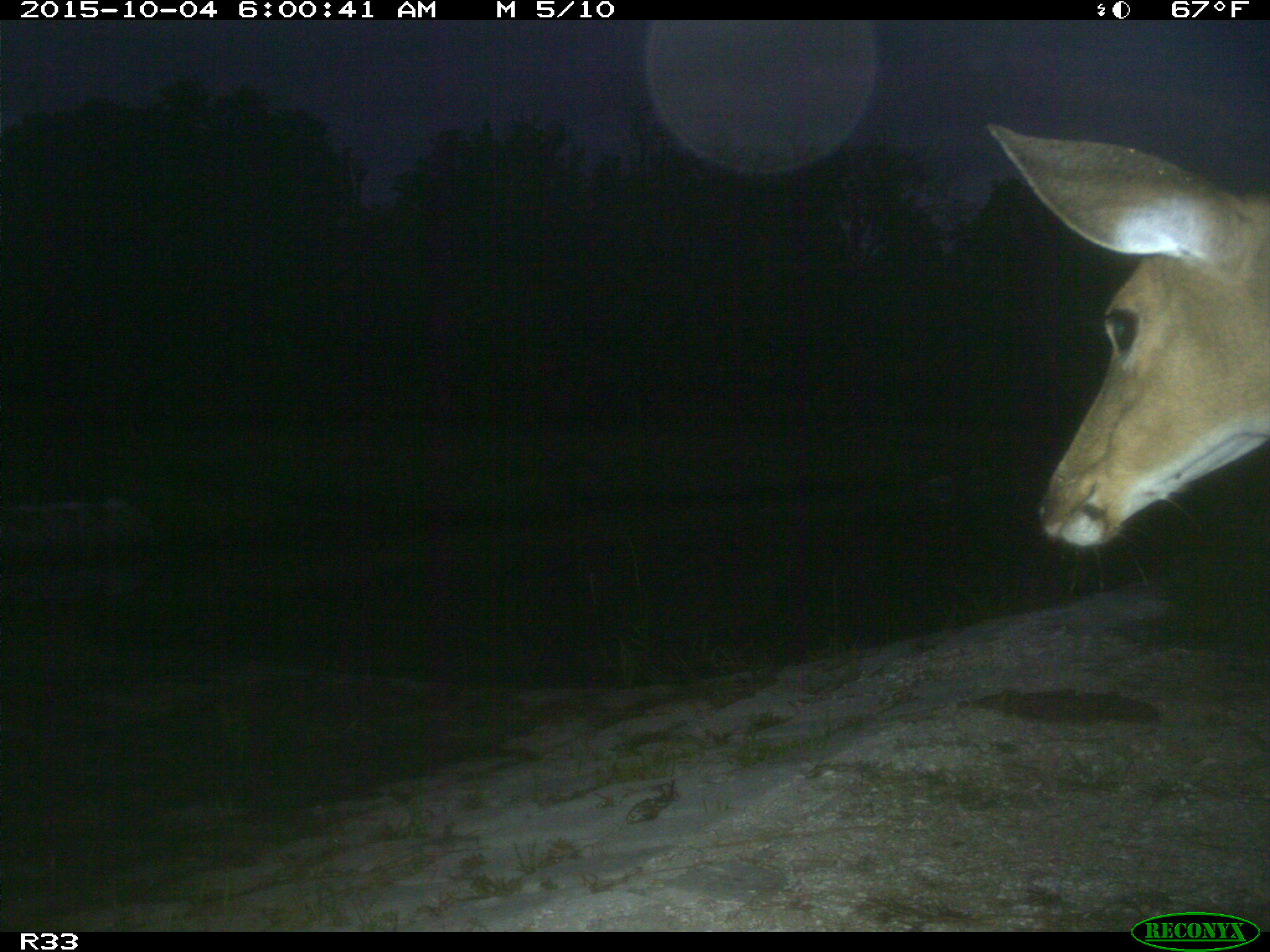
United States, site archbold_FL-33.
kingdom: Animalia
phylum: Chordata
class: Mammalia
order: Artiodactyla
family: Cervidae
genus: Odocoileus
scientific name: Odocoileus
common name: deer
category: unidentified deer